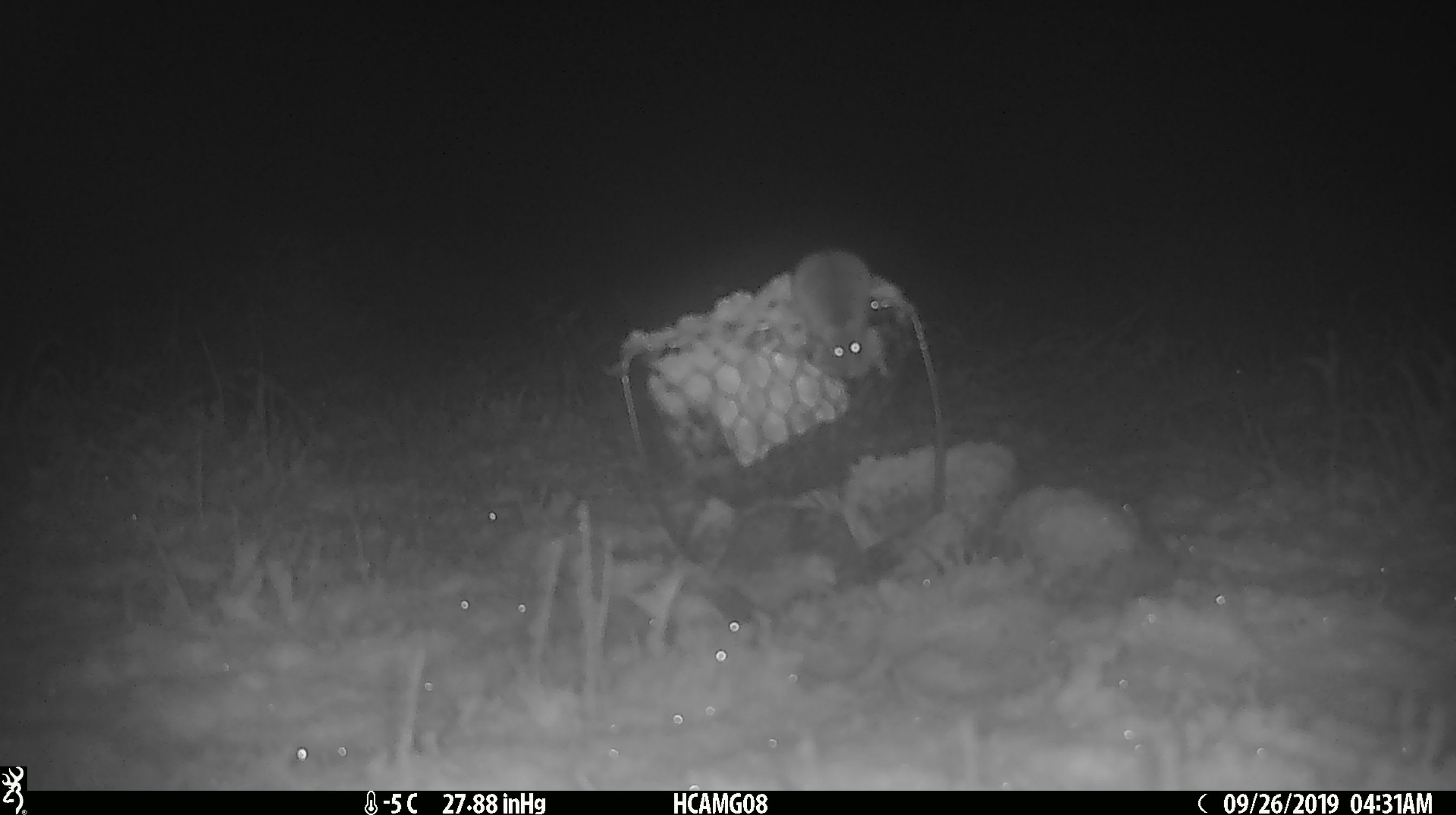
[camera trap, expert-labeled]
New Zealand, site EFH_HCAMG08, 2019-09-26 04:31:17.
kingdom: Animalia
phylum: Chordata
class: Mammalia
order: Rodentia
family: Muridae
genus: Mus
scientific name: Mus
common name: mouse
Mouse (Mus).